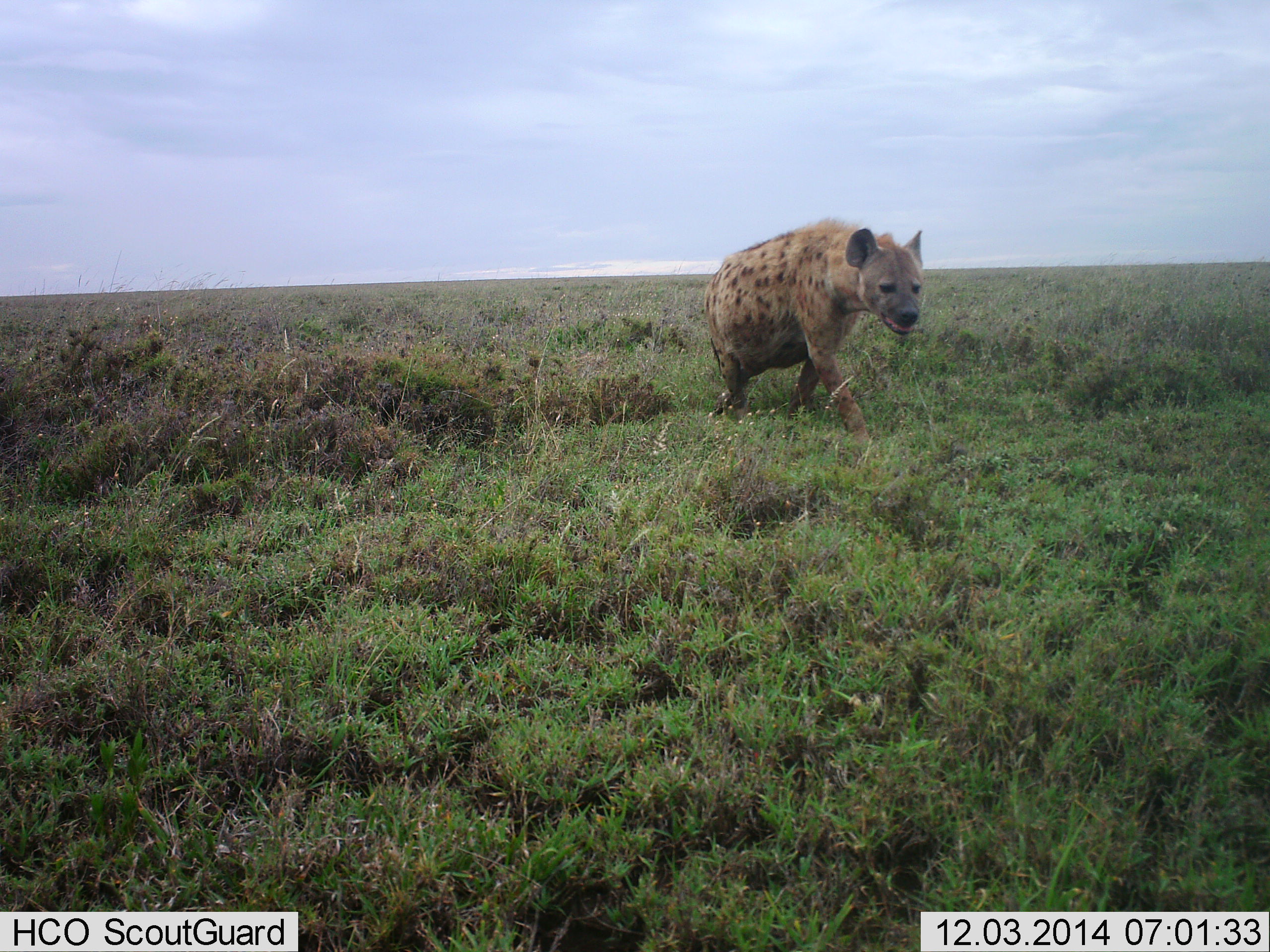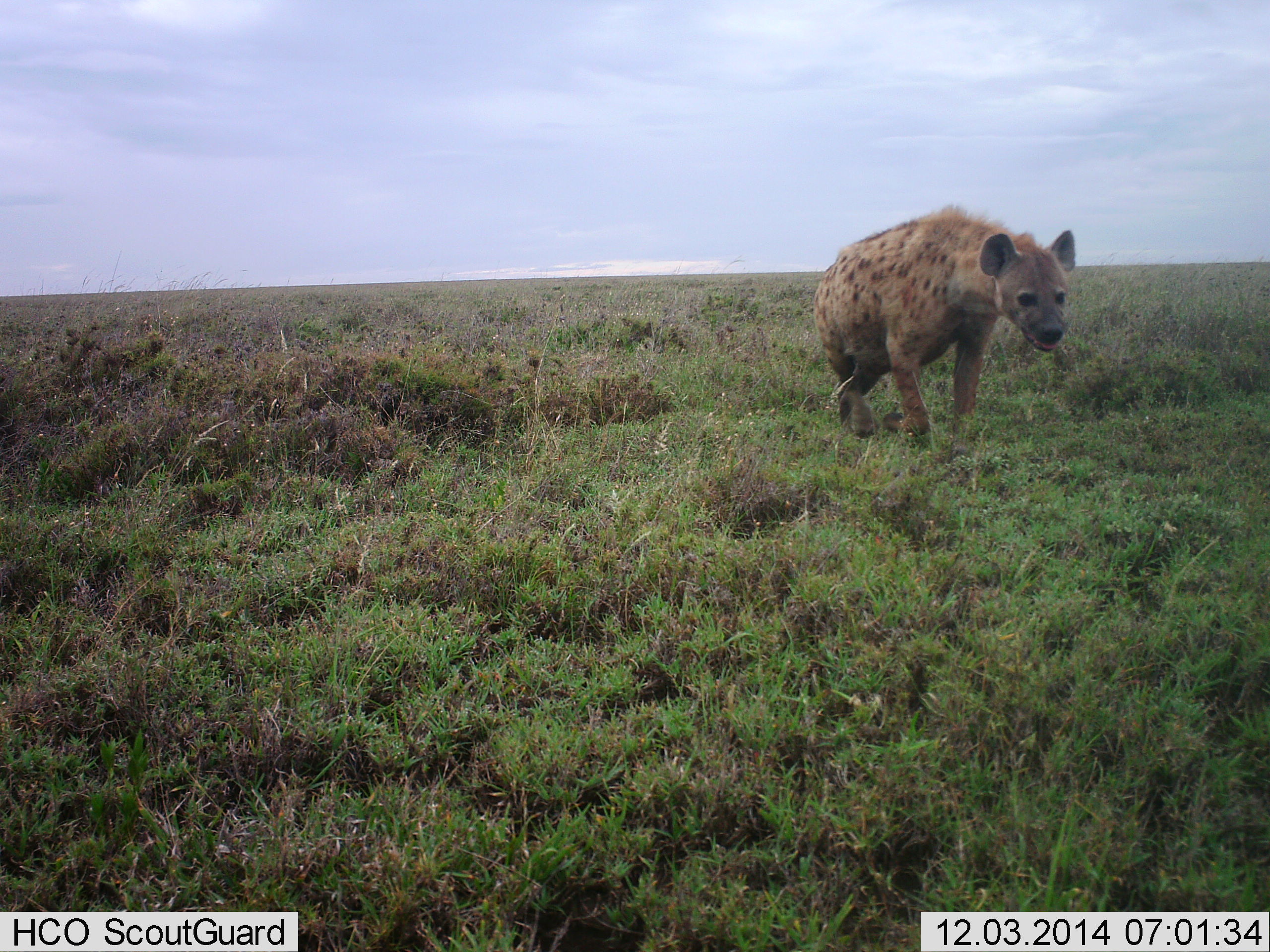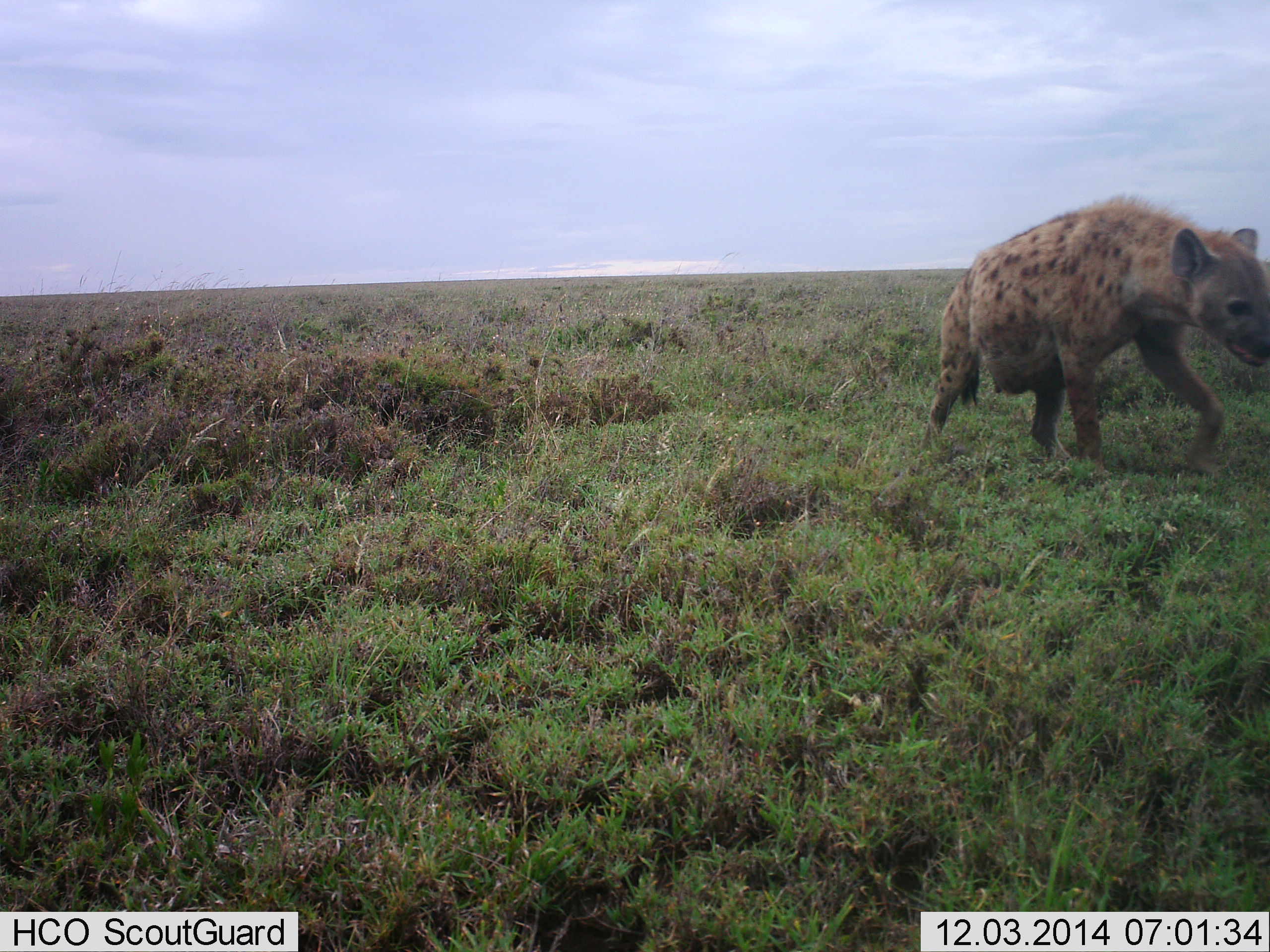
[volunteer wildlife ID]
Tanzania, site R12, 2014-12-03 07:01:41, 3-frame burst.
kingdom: Animalia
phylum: Chordata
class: Mammalia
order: Carnivora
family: Hyaenidae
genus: Crocuta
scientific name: Crocuta crocuta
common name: spotted hyena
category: hyenaspotted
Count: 1.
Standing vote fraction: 0%.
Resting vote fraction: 0%.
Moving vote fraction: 100%.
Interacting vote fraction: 0%.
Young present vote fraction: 0%.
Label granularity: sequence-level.